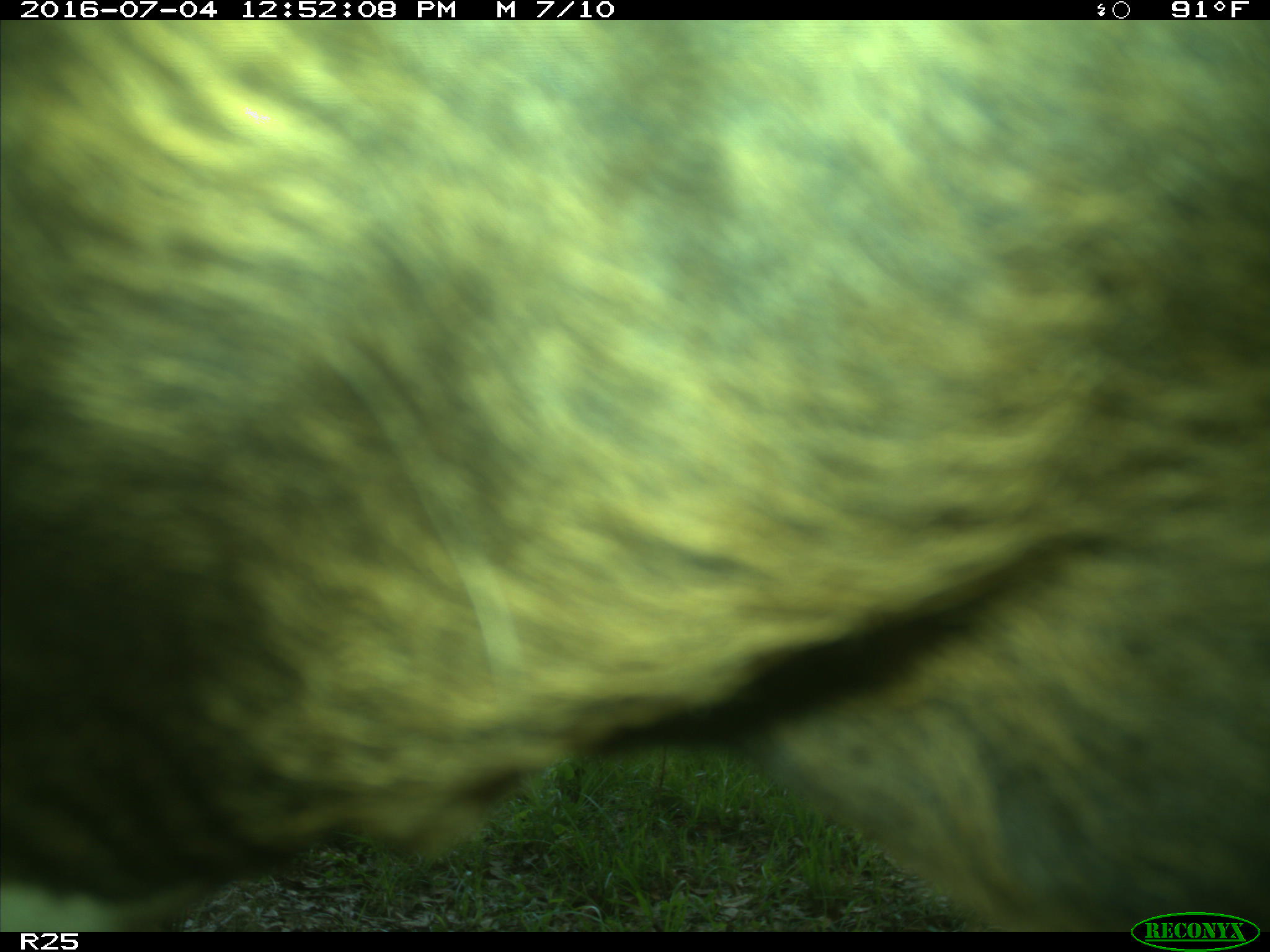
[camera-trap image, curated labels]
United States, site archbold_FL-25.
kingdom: Animalia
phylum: Chordata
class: Mammalia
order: Artiodactyla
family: Bovidae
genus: Bos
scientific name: Bos taurus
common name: domestic cow